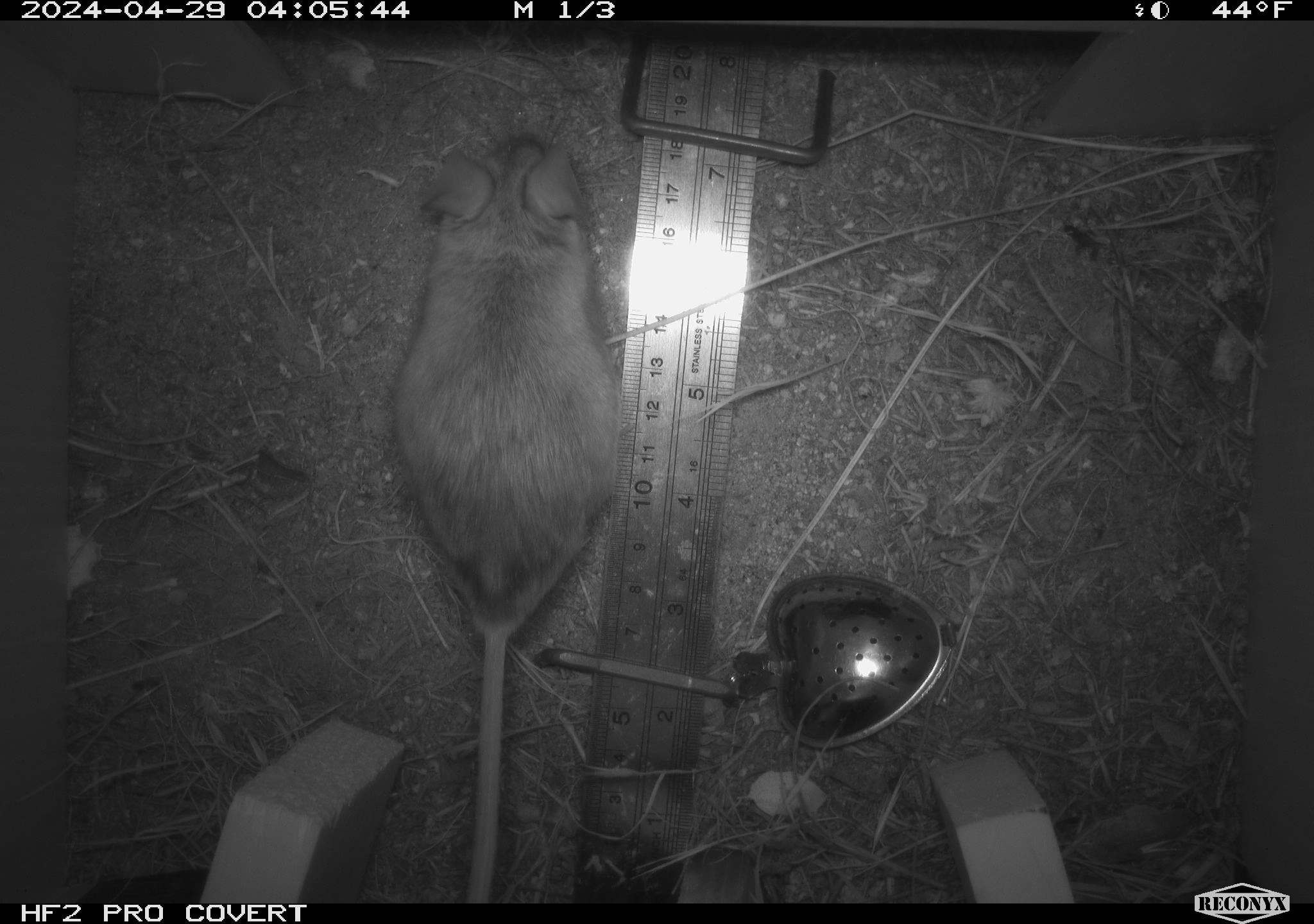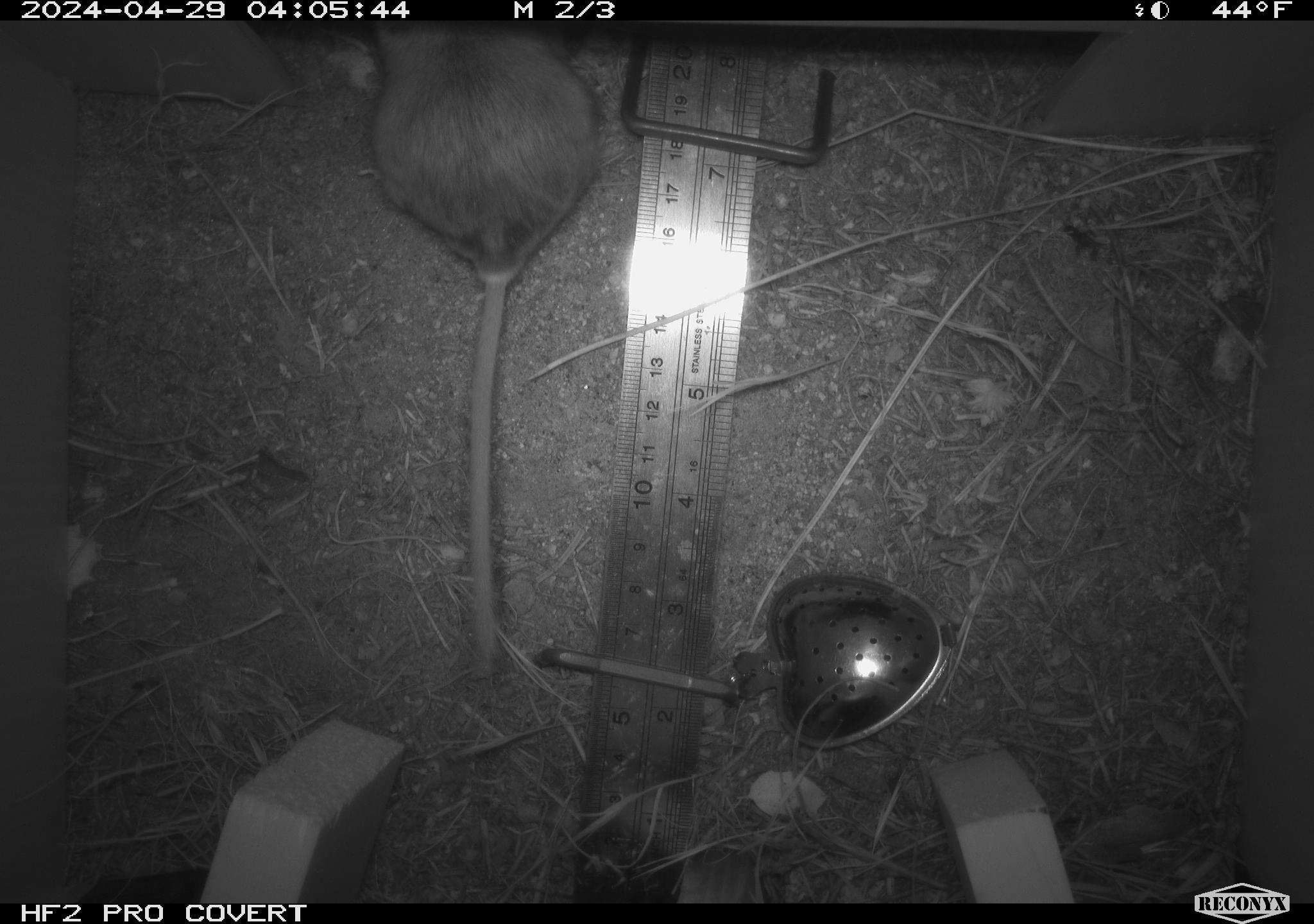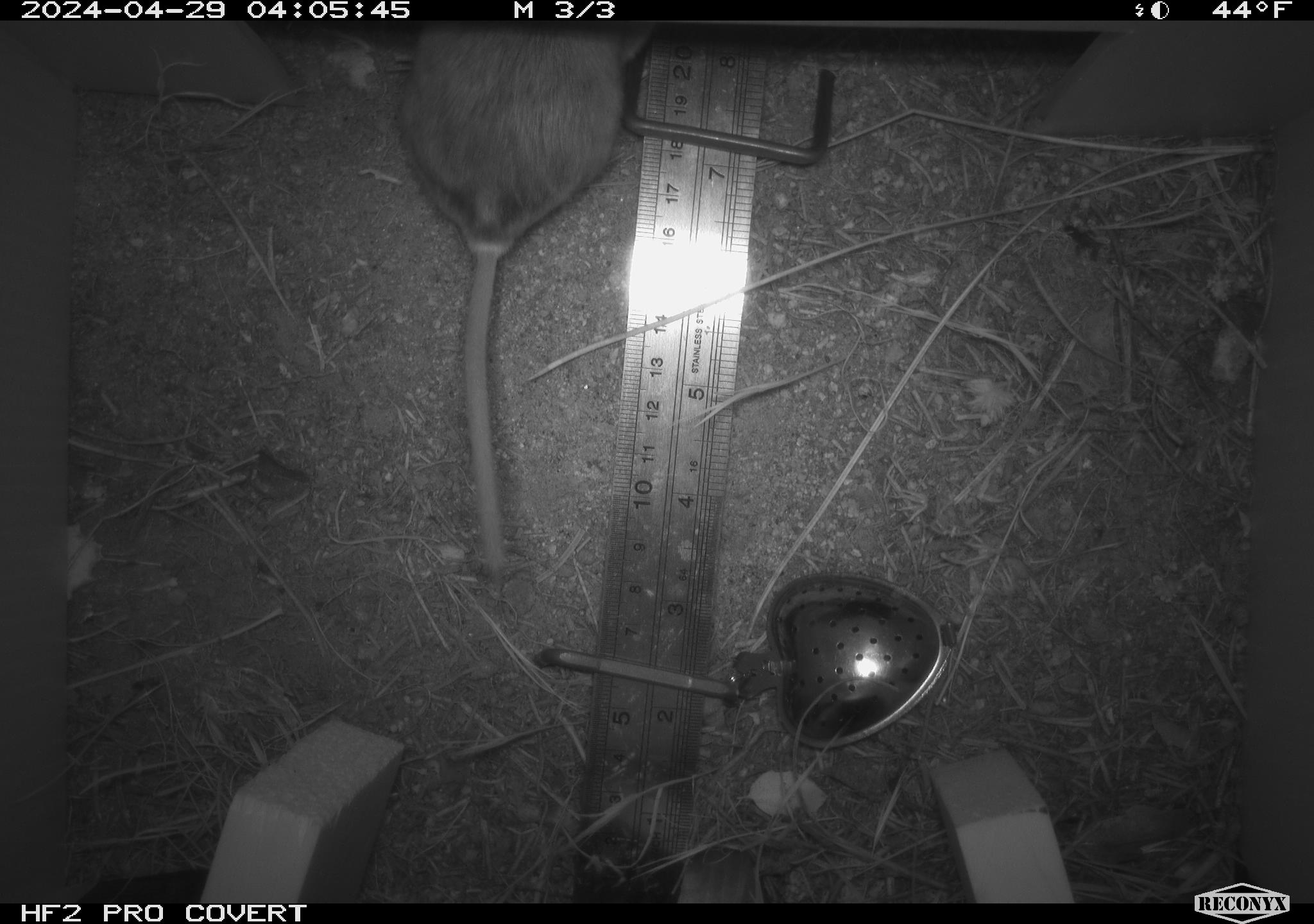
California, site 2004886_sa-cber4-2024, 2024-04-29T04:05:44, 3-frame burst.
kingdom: Animalia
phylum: Chordata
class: Mammalia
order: Rodentia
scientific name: Rodentia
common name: mouse species